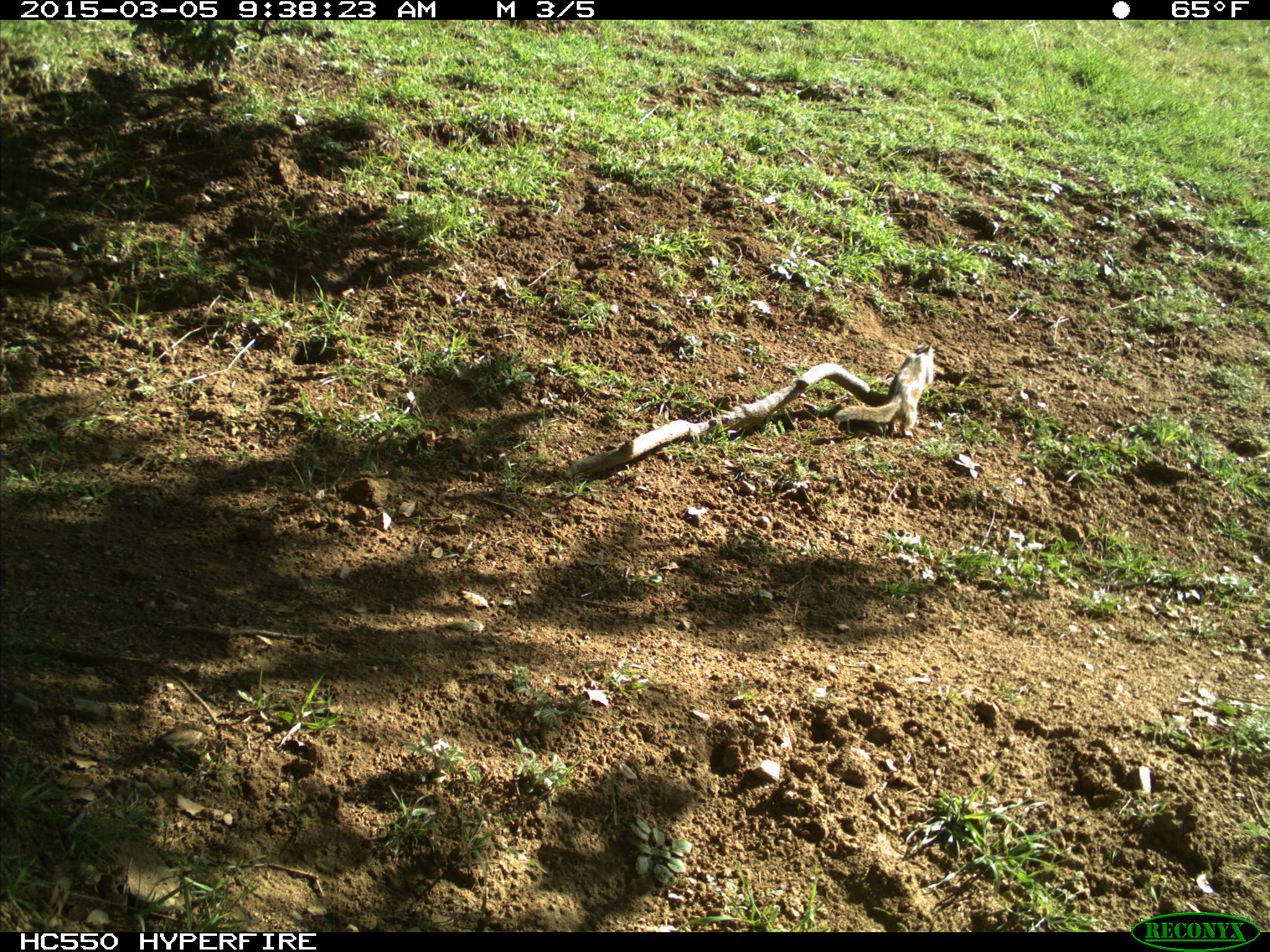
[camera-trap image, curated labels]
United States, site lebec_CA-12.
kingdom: Animalia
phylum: Chordata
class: Mammalia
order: Rodentia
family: Sciuridae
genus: Otospermophilus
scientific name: Otospermophilus beecheyi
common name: california ground squirrel